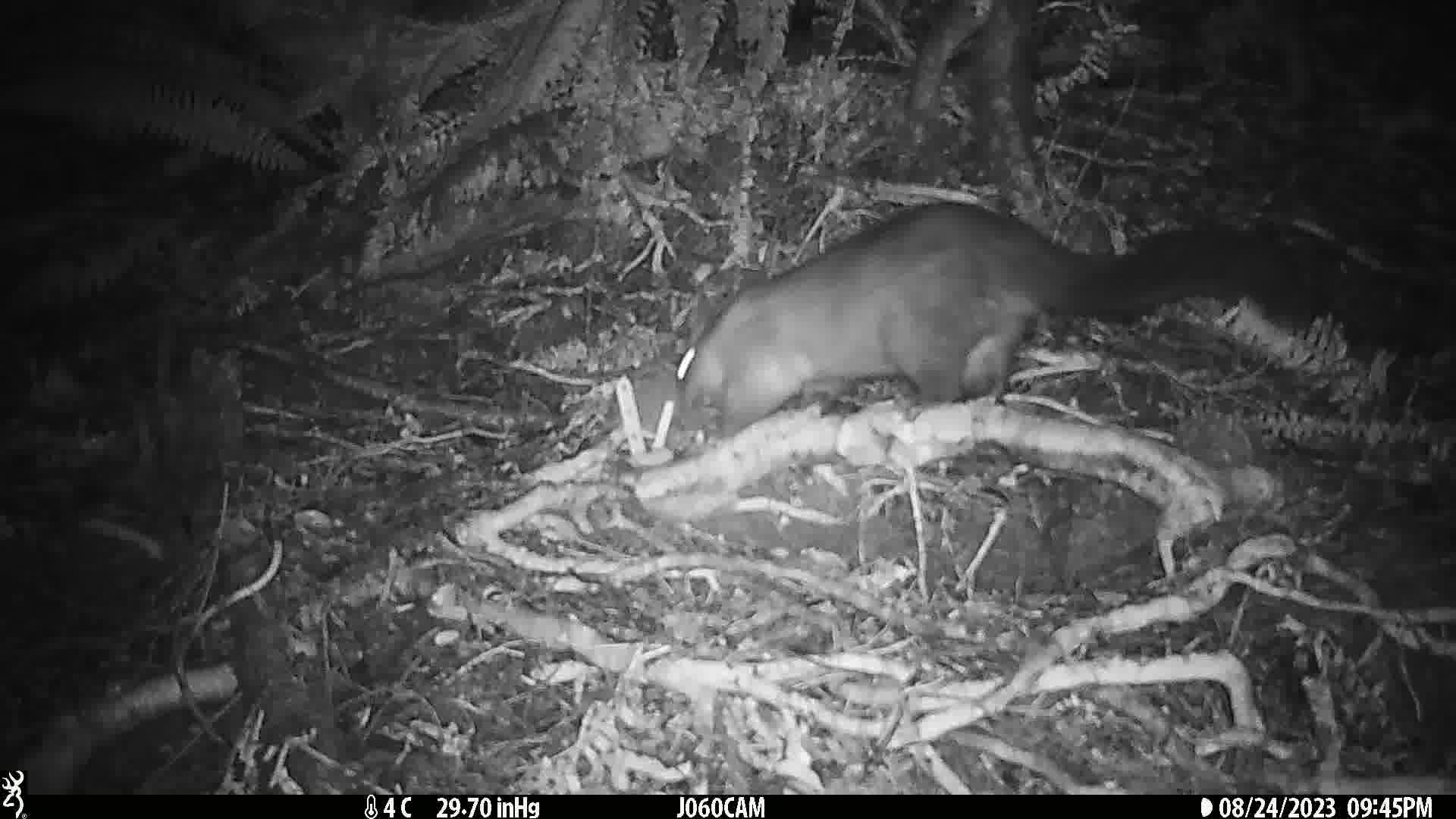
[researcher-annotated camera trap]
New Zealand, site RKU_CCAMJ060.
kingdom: Animalia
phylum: Chordata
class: Mammalia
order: Diprotodontia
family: Phalangeridae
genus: Trichosurus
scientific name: Trichosurus vulpecula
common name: common brushtail possum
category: possum